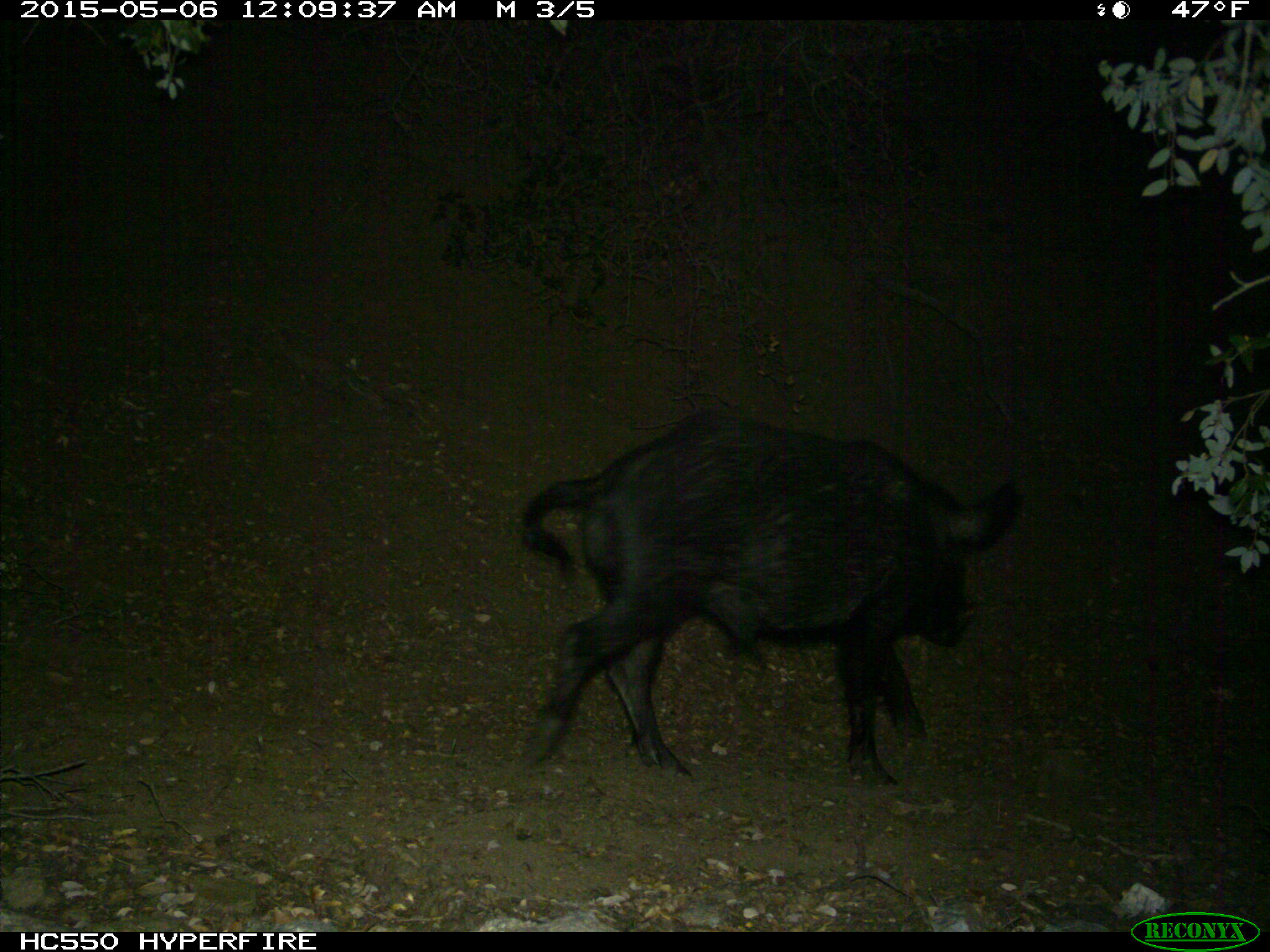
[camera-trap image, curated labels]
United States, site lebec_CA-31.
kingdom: Animalia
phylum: Chordata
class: Mammalia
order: Artiodactyla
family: Suidae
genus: Sus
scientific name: Sus scrofa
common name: wild boar